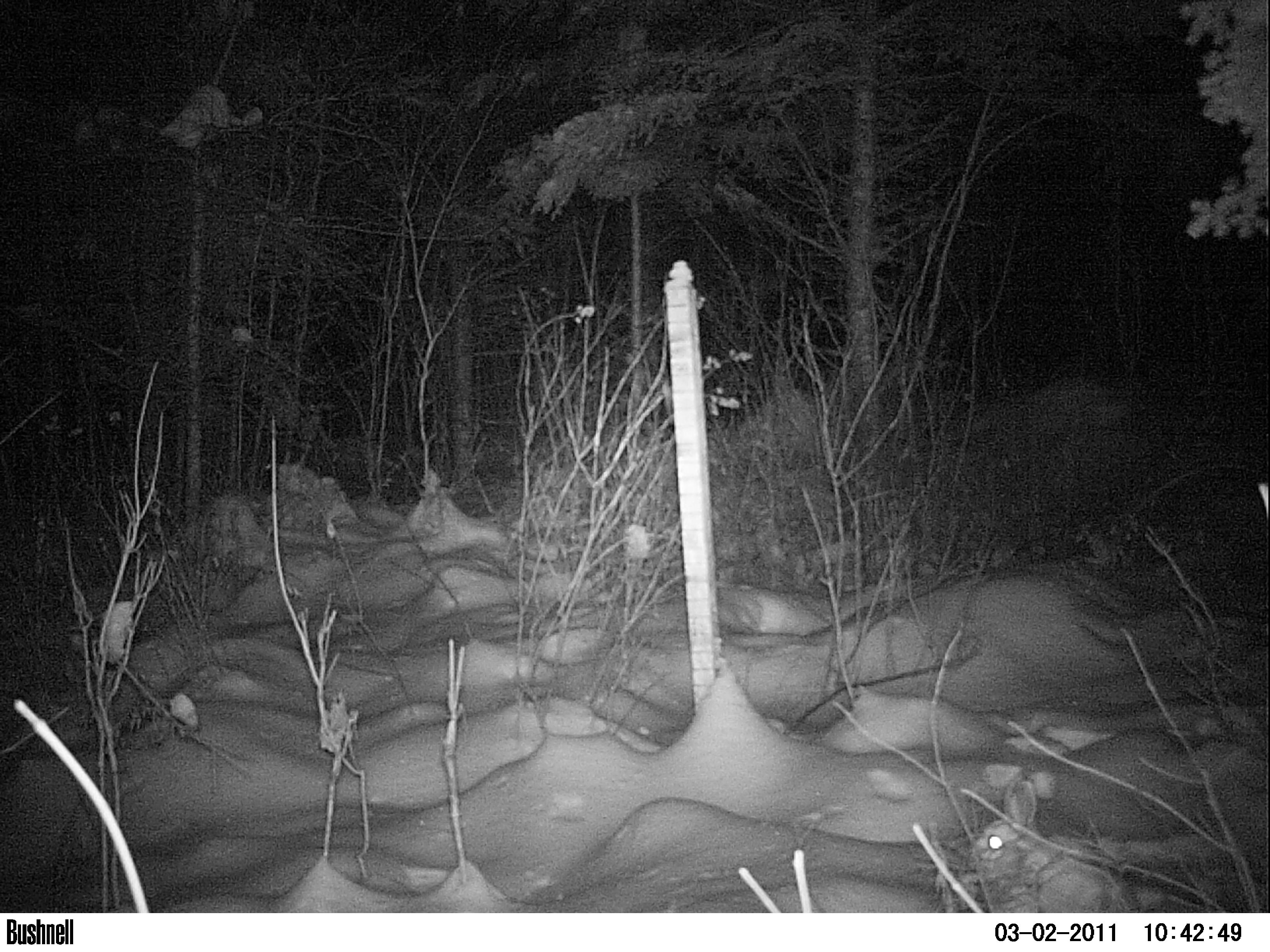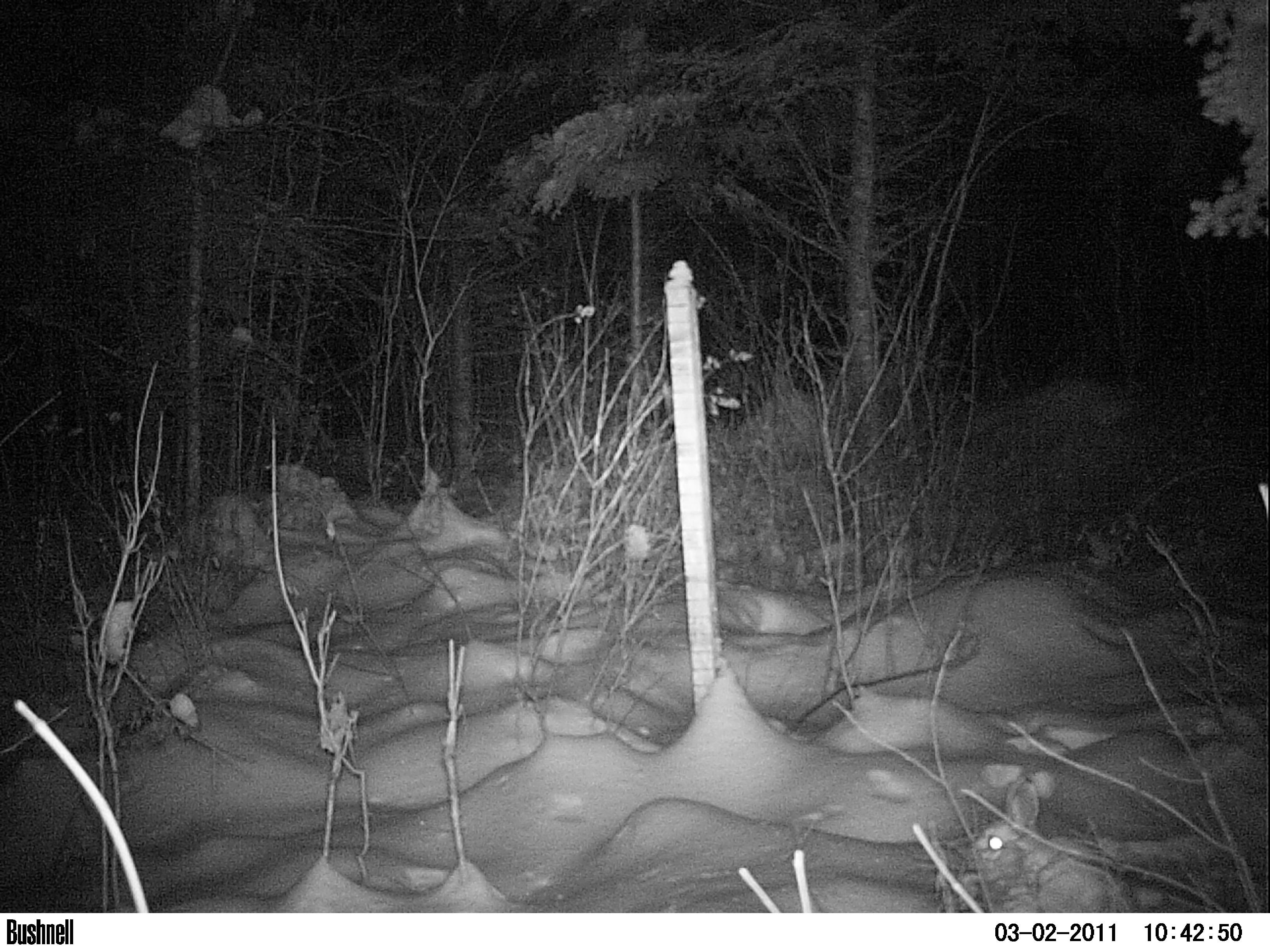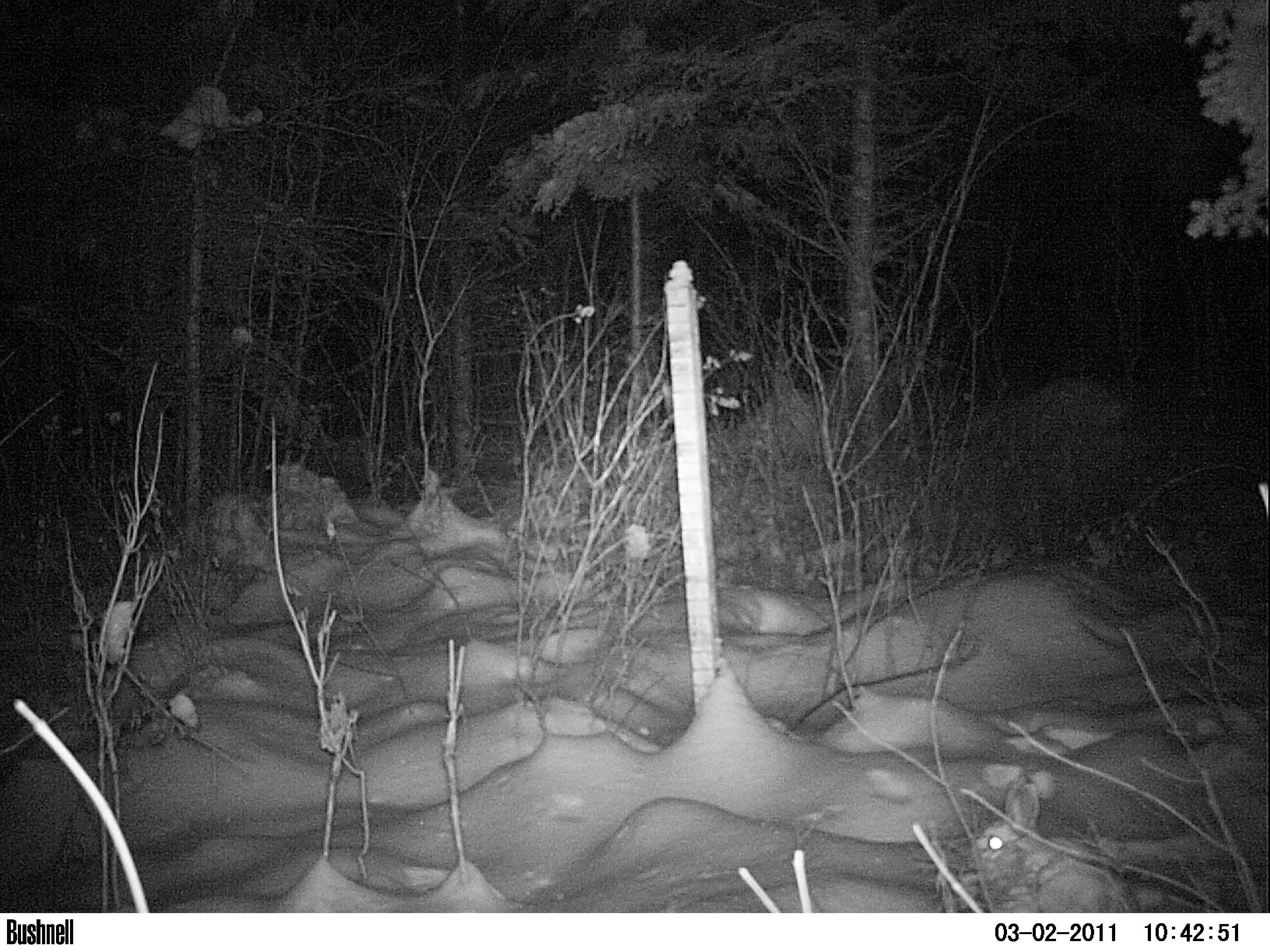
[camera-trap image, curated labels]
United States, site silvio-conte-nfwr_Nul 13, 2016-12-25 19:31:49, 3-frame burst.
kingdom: Animalia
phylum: Chordata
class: Mammalia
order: Lagomorpha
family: Leporidae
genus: Lepus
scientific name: Lepus americanus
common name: snowshoe hare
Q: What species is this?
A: Snowshoe hare (Lepus americanus).